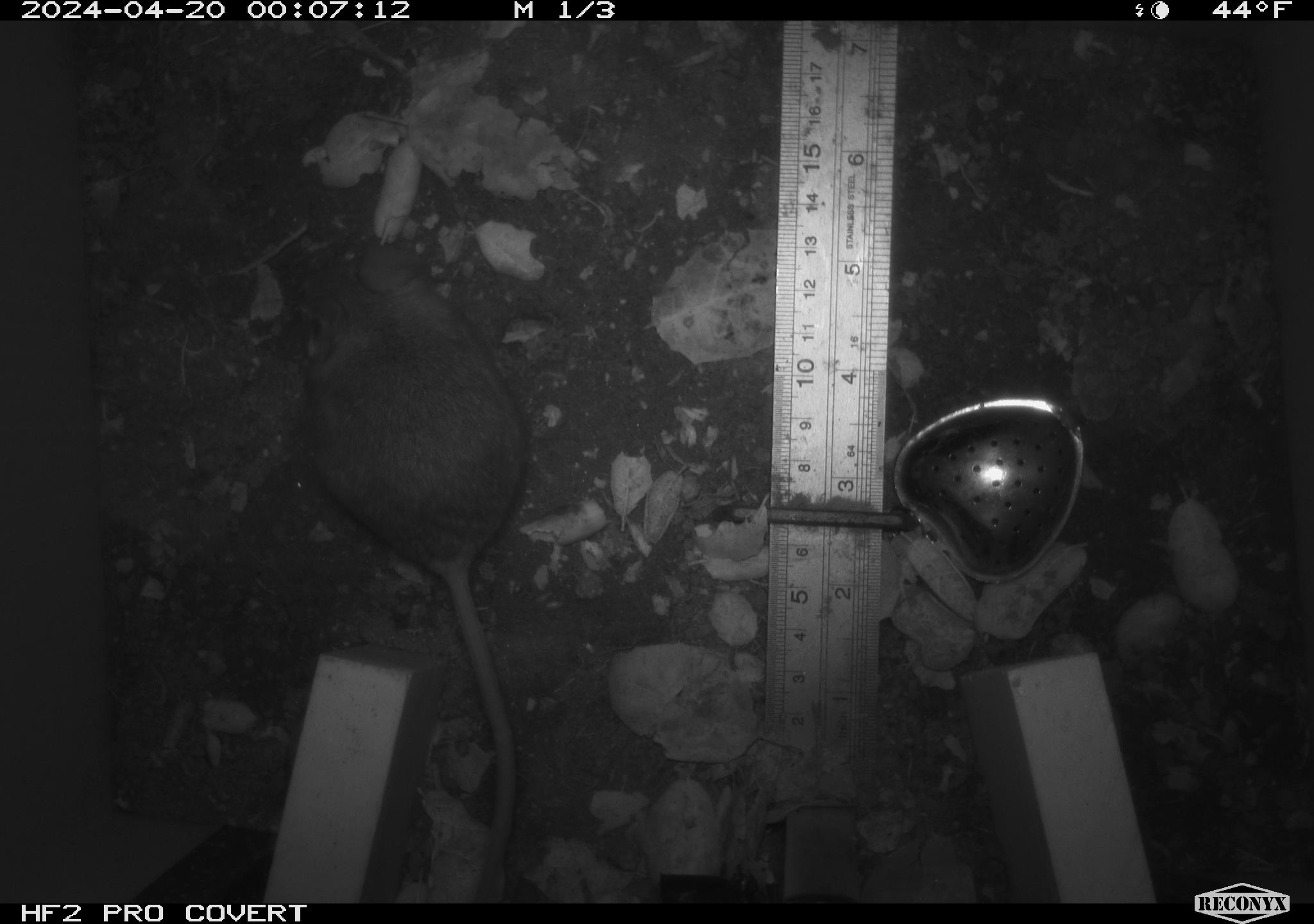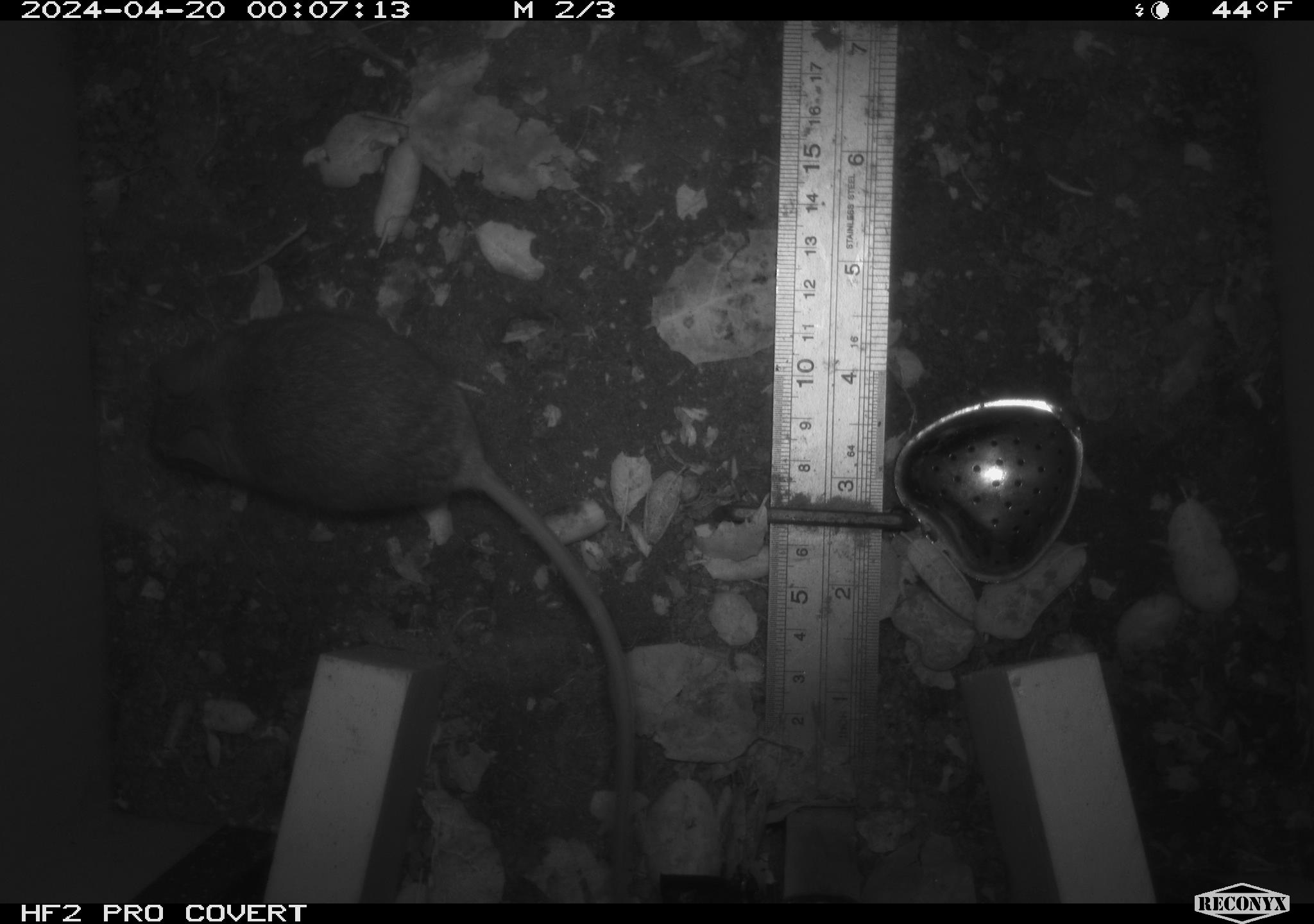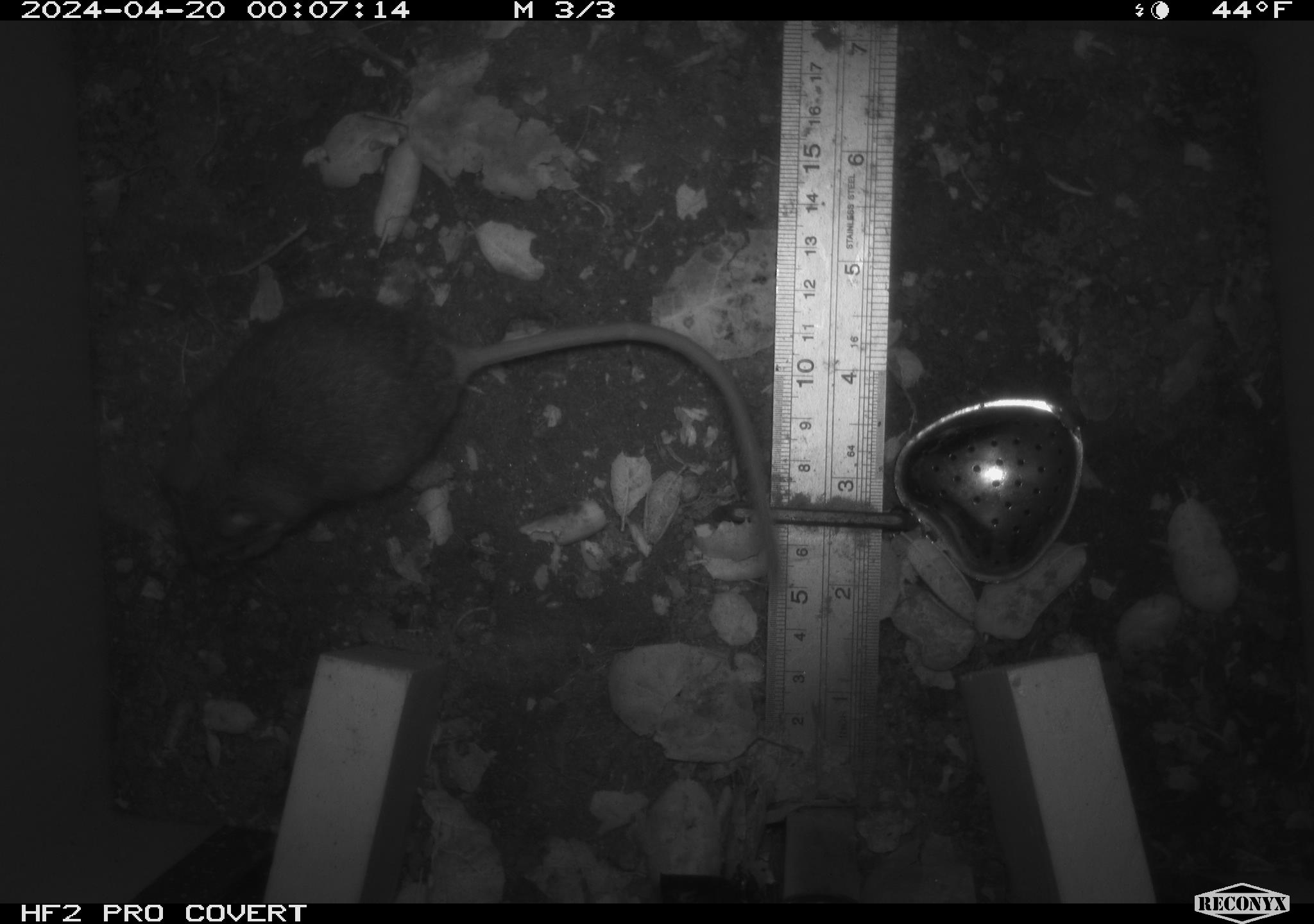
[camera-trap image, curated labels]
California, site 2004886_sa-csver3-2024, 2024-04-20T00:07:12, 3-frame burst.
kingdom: Animalia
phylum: Chordata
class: Mammalia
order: Rodentia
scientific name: Rodentia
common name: rodent